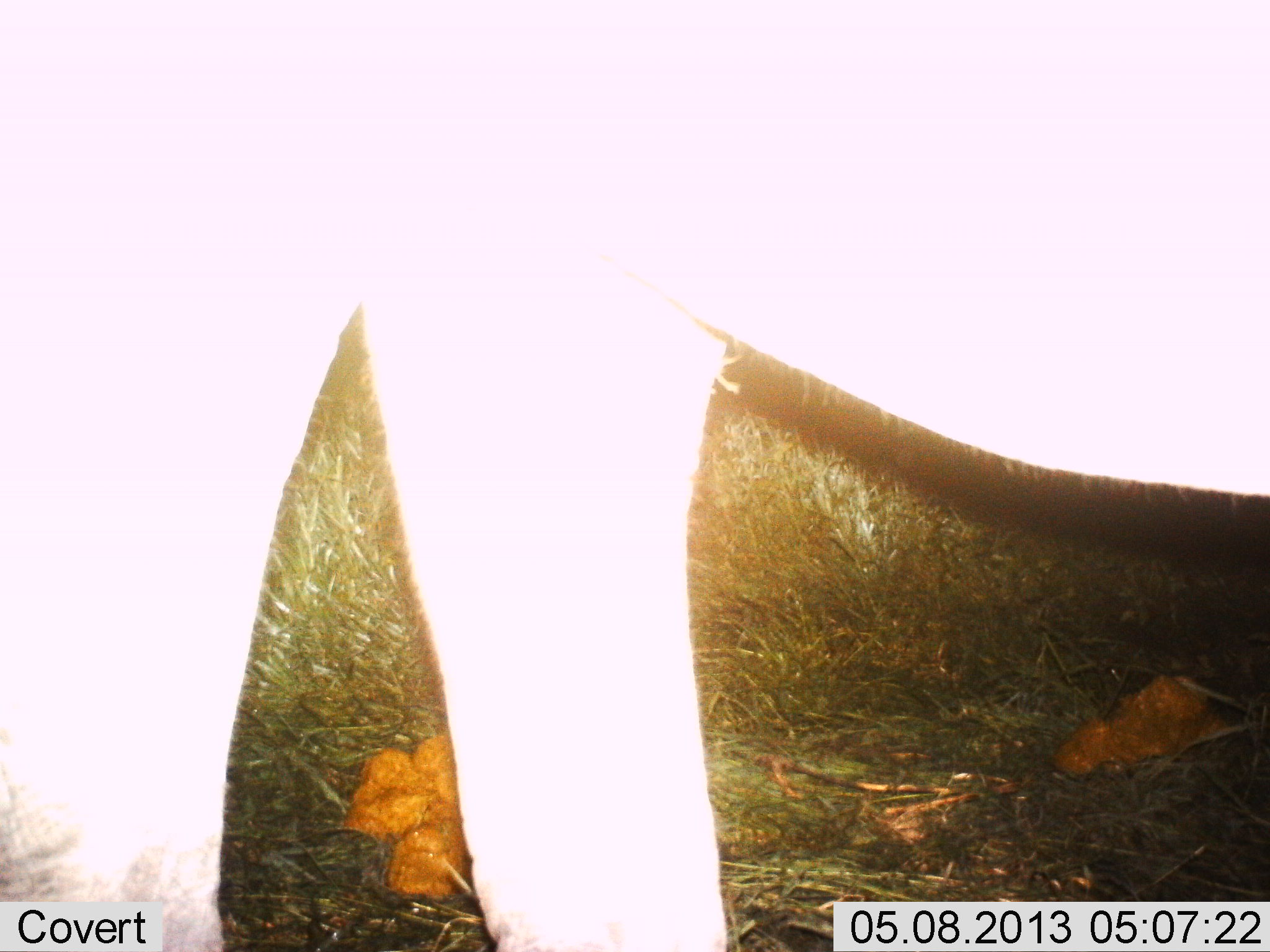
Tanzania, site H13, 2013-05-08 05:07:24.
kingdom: Animalia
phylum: Chordata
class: Mammalia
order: Proboscidea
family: Elephantidae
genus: Loxodonta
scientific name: Loxodonta africana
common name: african bush elephant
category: elephant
Elephant (african bush elephant) (Loxodonta africana), count 1. Behavior (volunteer vote fractions): standing 100%, resting 0%, moving 0%, interacting 0%. Young present (vote fraction): 25%. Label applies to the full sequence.